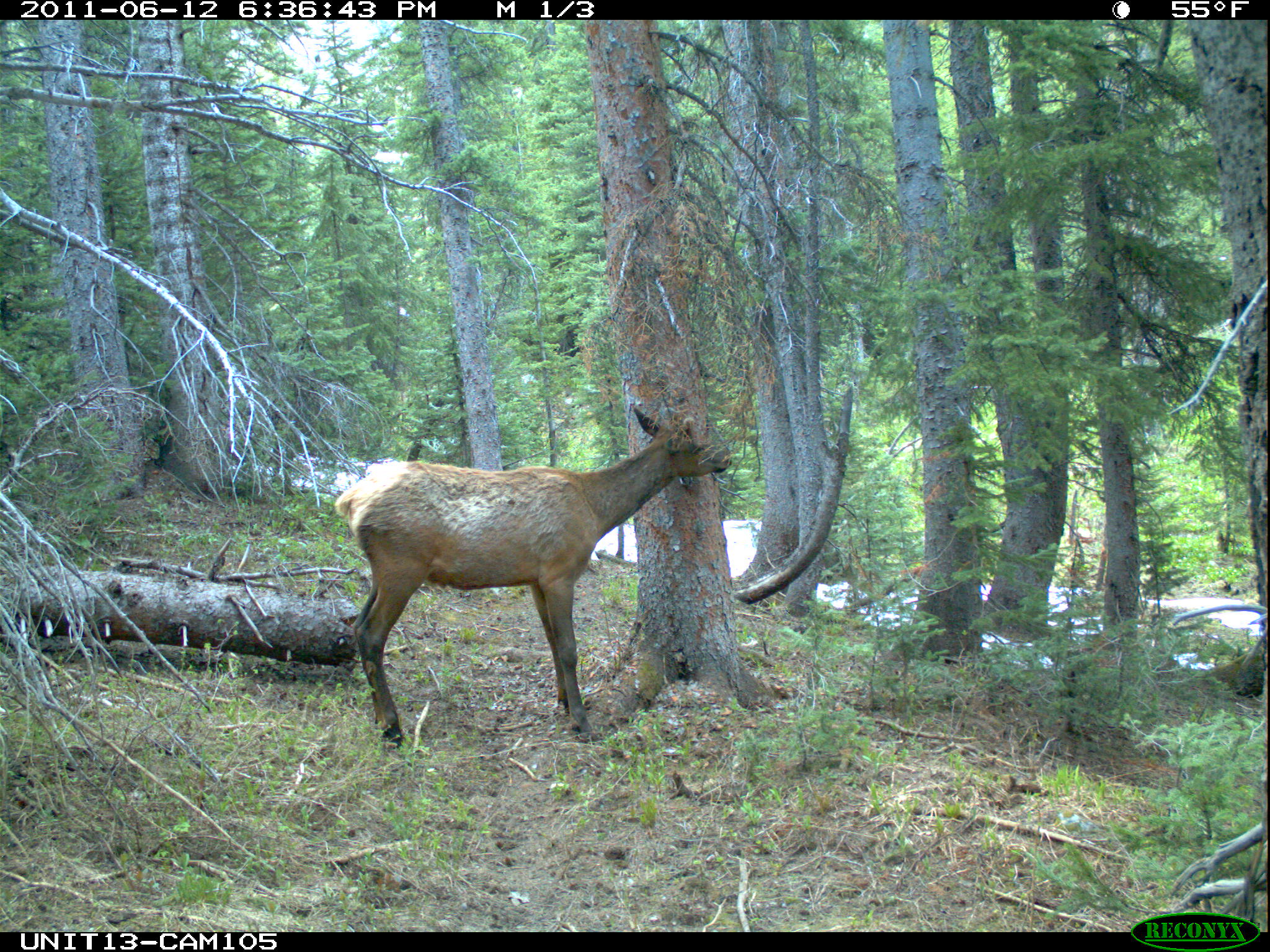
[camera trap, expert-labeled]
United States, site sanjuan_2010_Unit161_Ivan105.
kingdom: Animalia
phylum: Chordata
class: Mammalia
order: Artiodactyla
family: Cervidae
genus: Cervus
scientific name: Cervus elaphus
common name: red deer